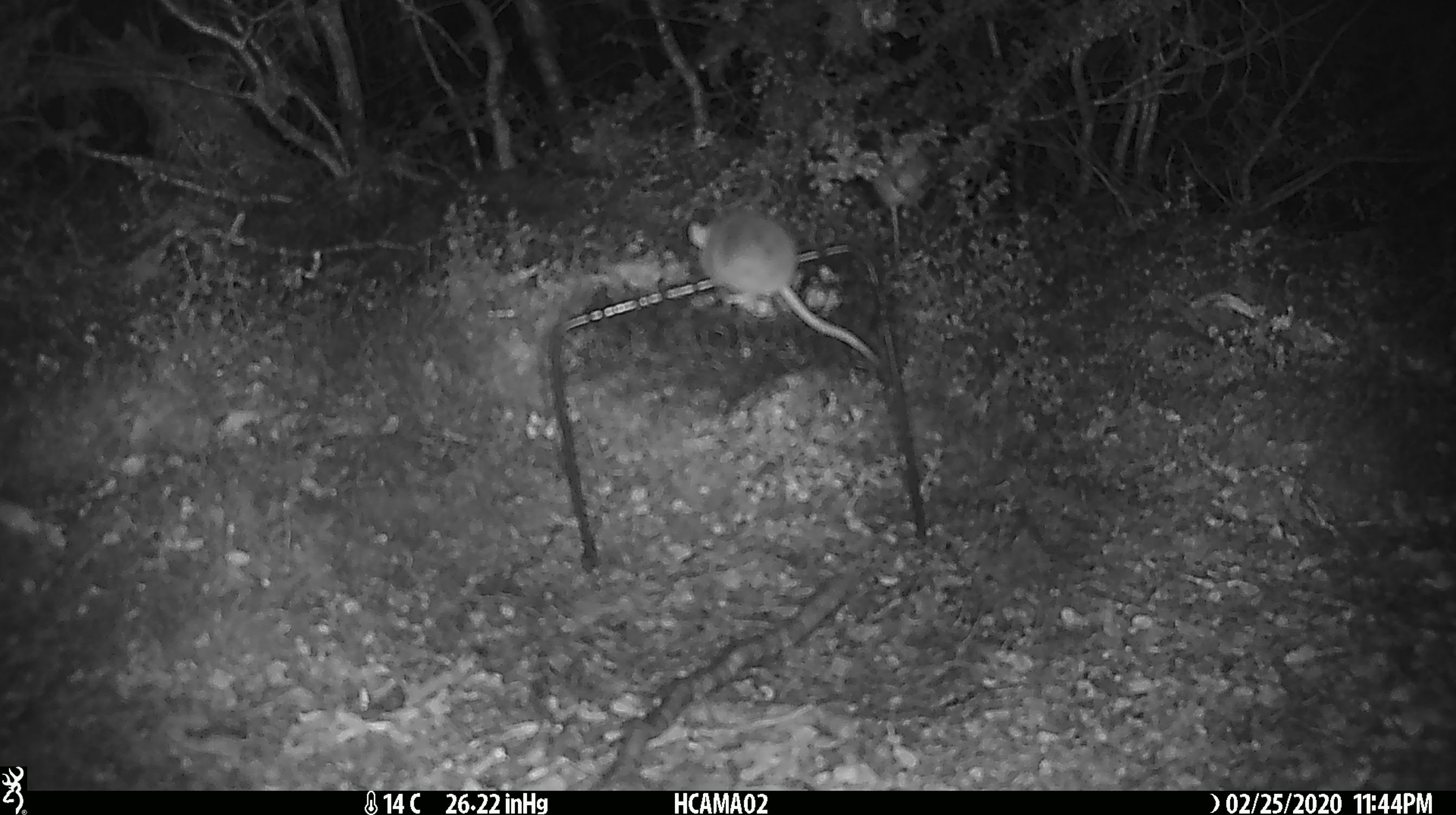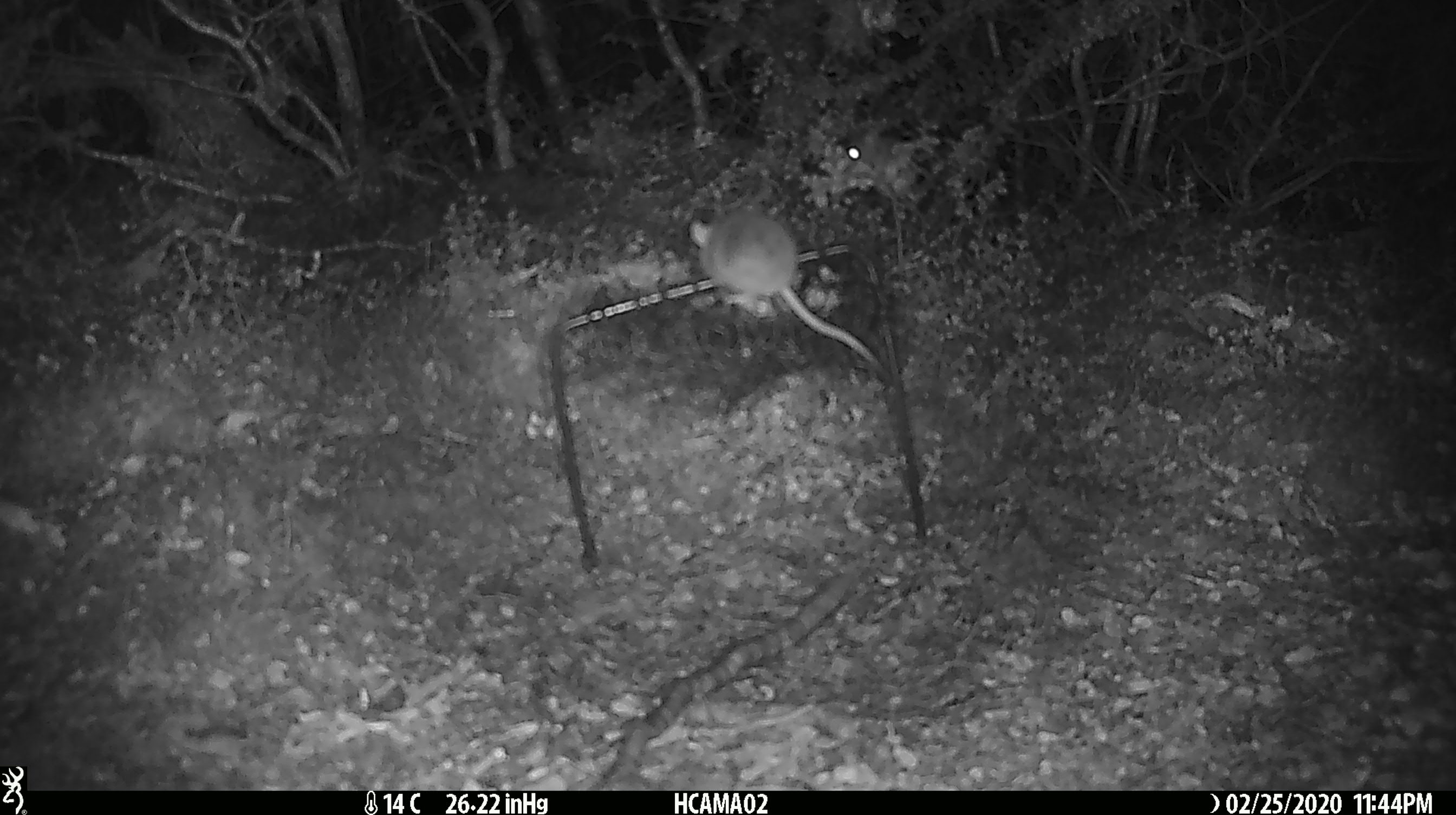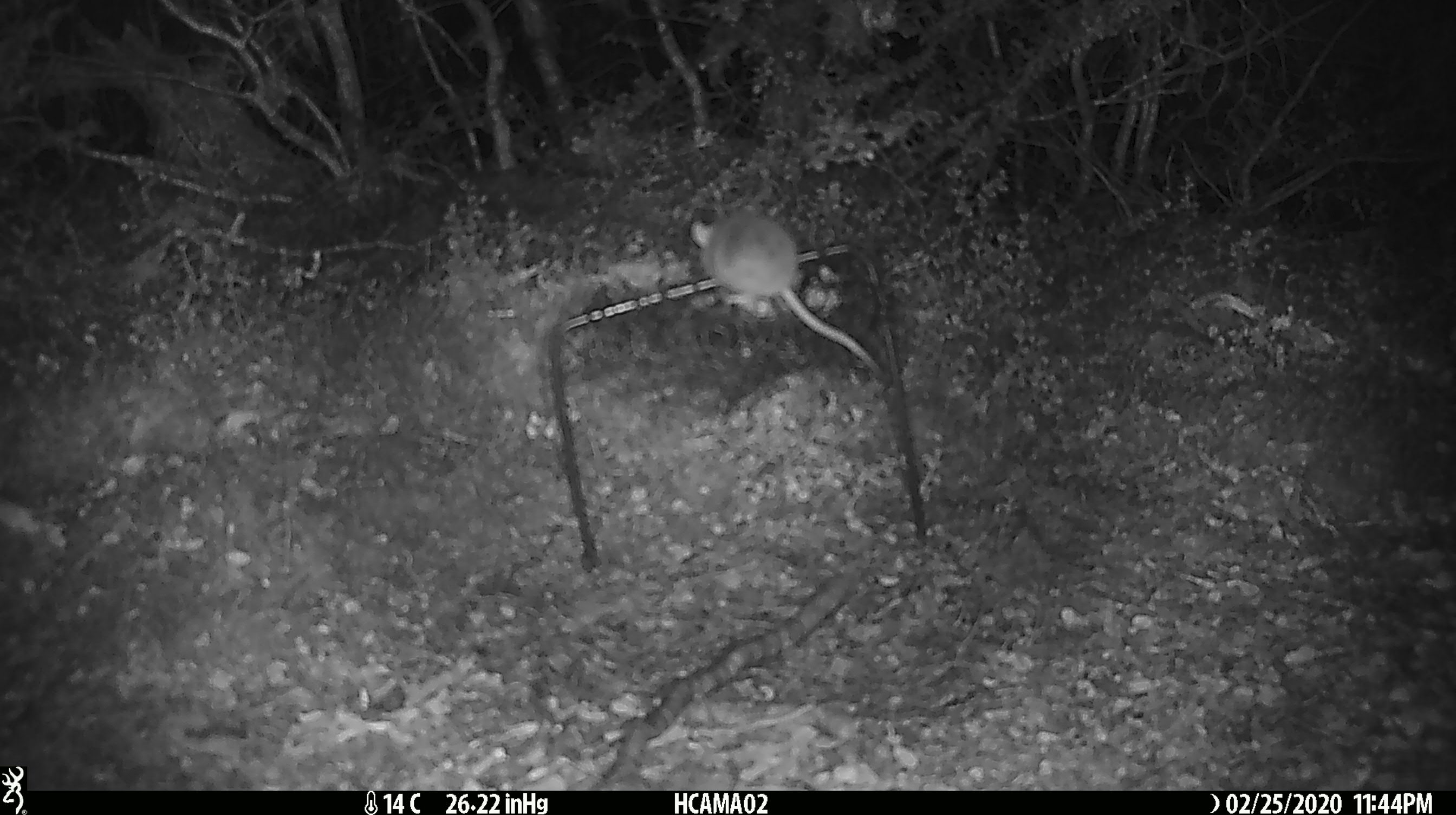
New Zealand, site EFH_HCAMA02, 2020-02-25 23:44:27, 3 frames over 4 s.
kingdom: Animalia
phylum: Chordata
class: Mammalia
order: Rodentia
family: Muridae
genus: Mus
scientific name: Mus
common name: mouse